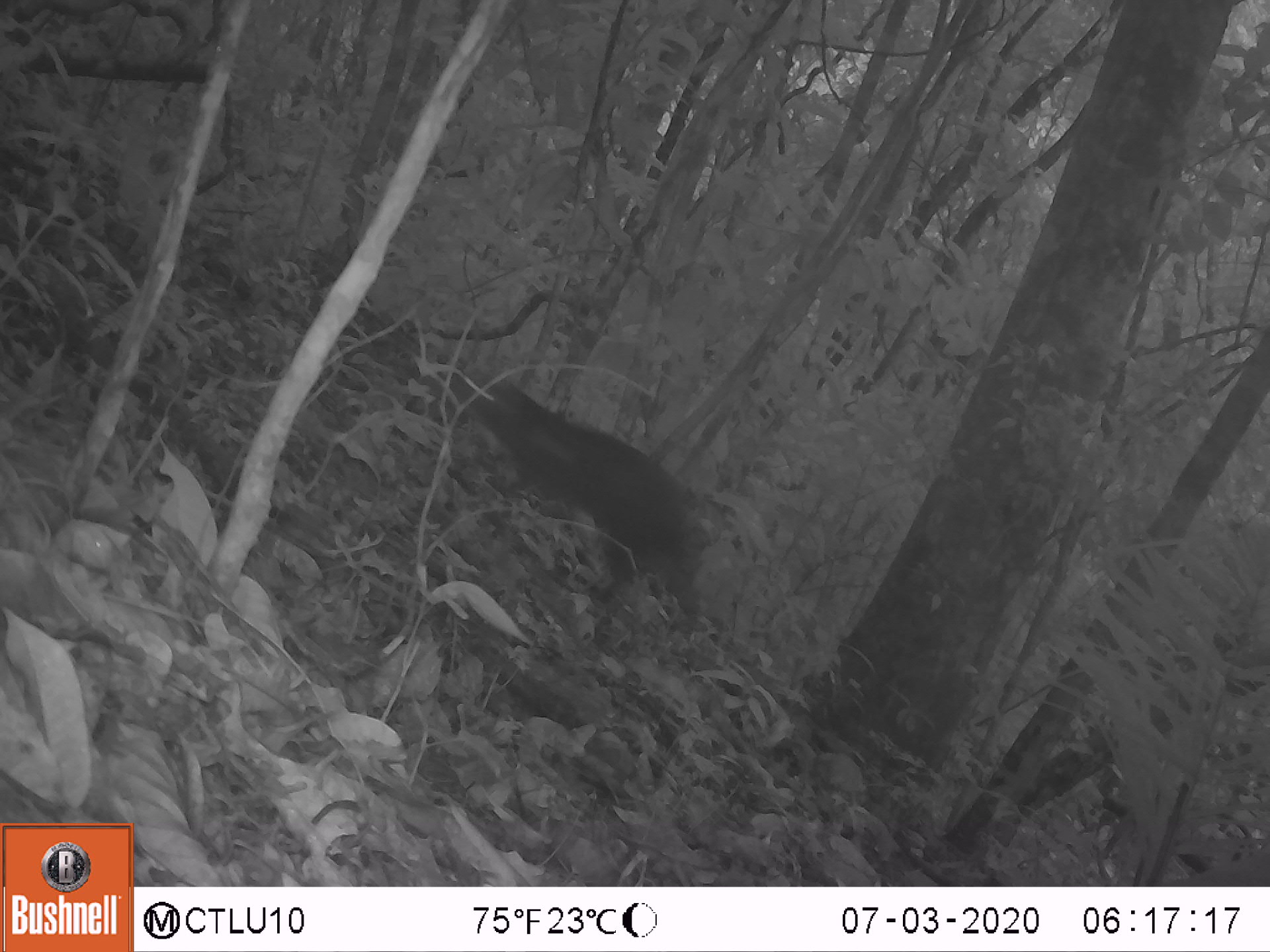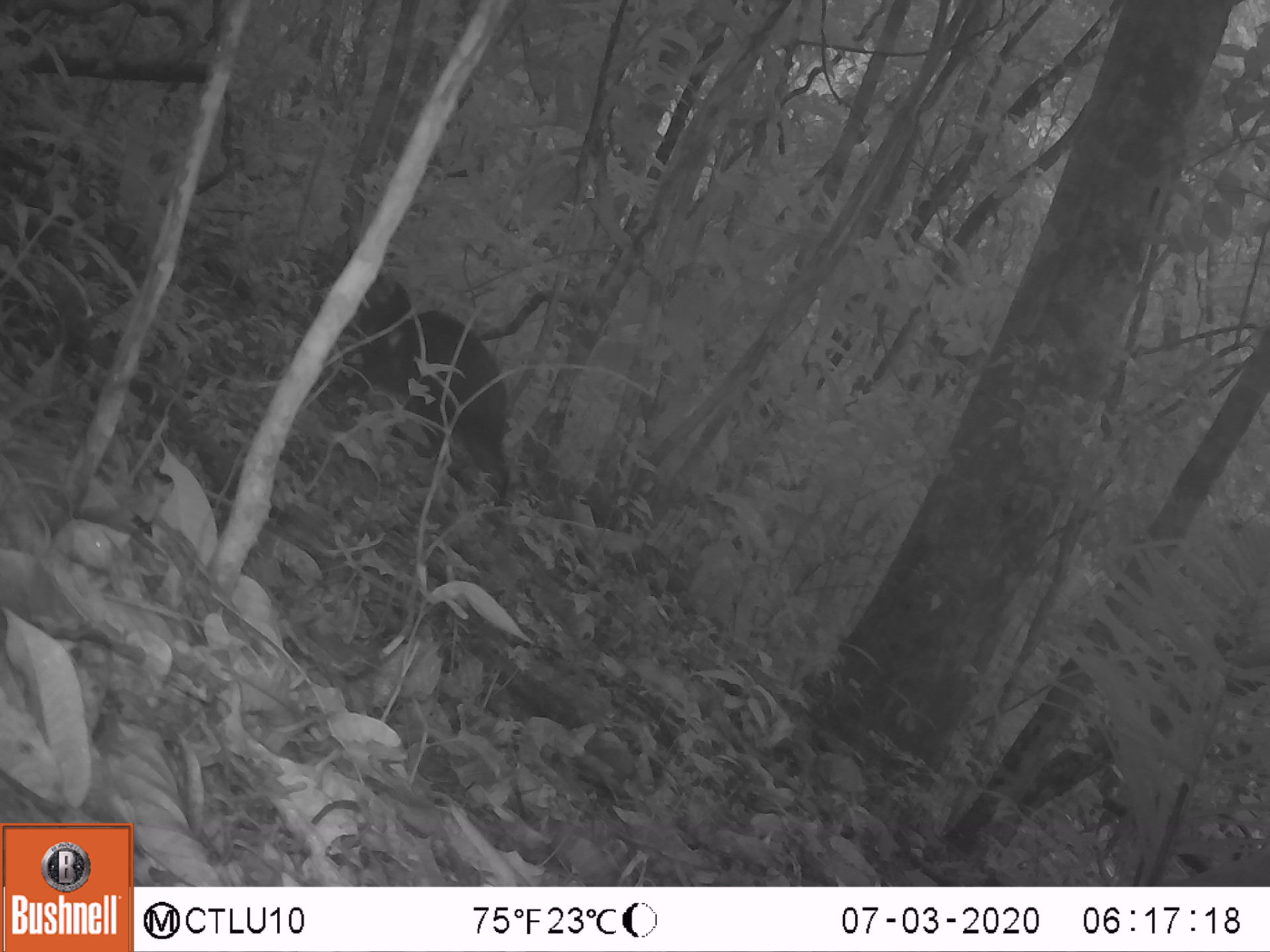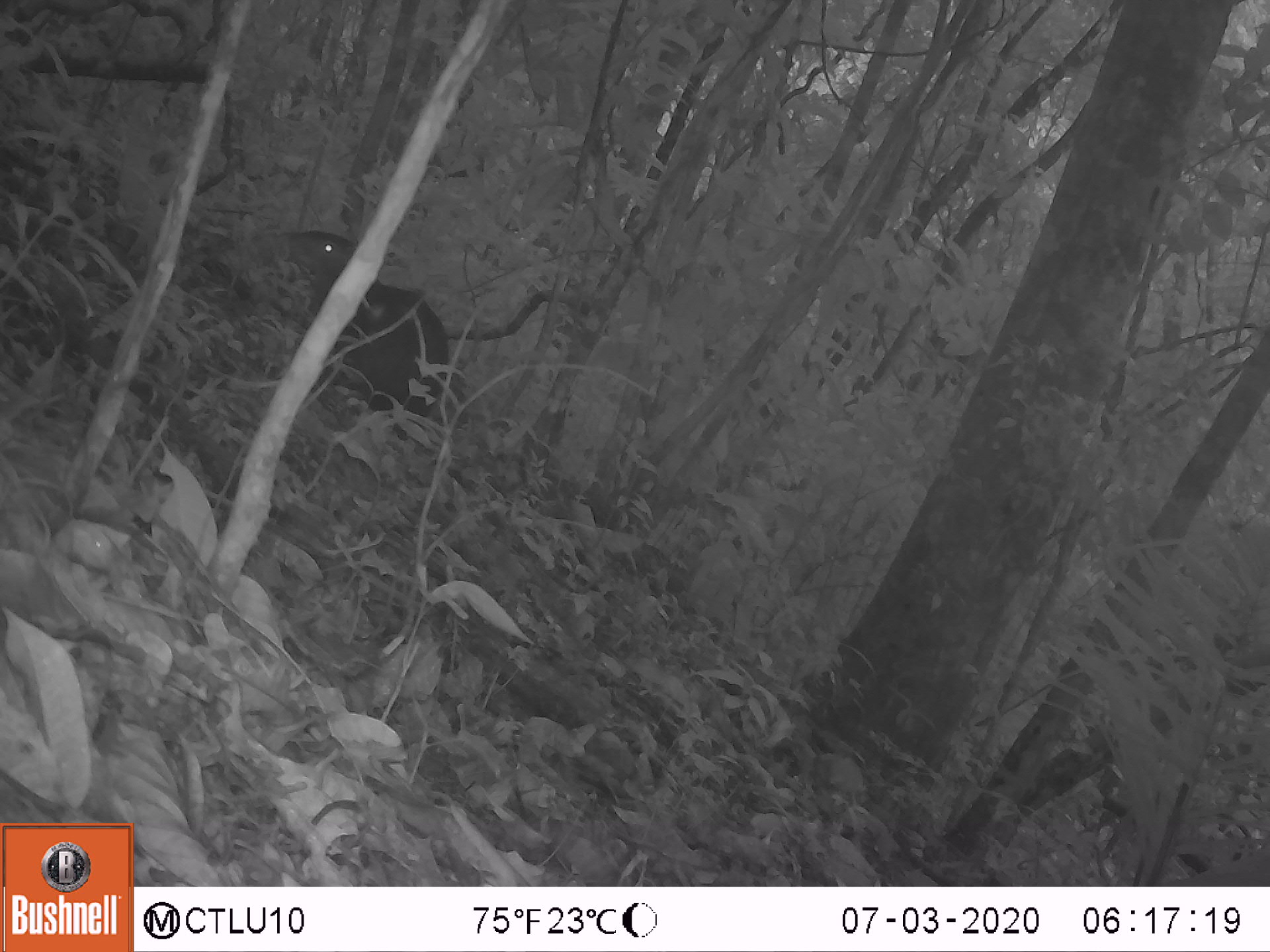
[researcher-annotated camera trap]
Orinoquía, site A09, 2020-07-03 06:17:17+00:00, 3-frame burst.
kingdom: Animalia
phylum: Chordata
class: Mammalia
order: Rodentia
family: Dasyproctidae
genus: Dasyprocta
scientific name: Dasyprocta fuliginosa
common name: black agouti